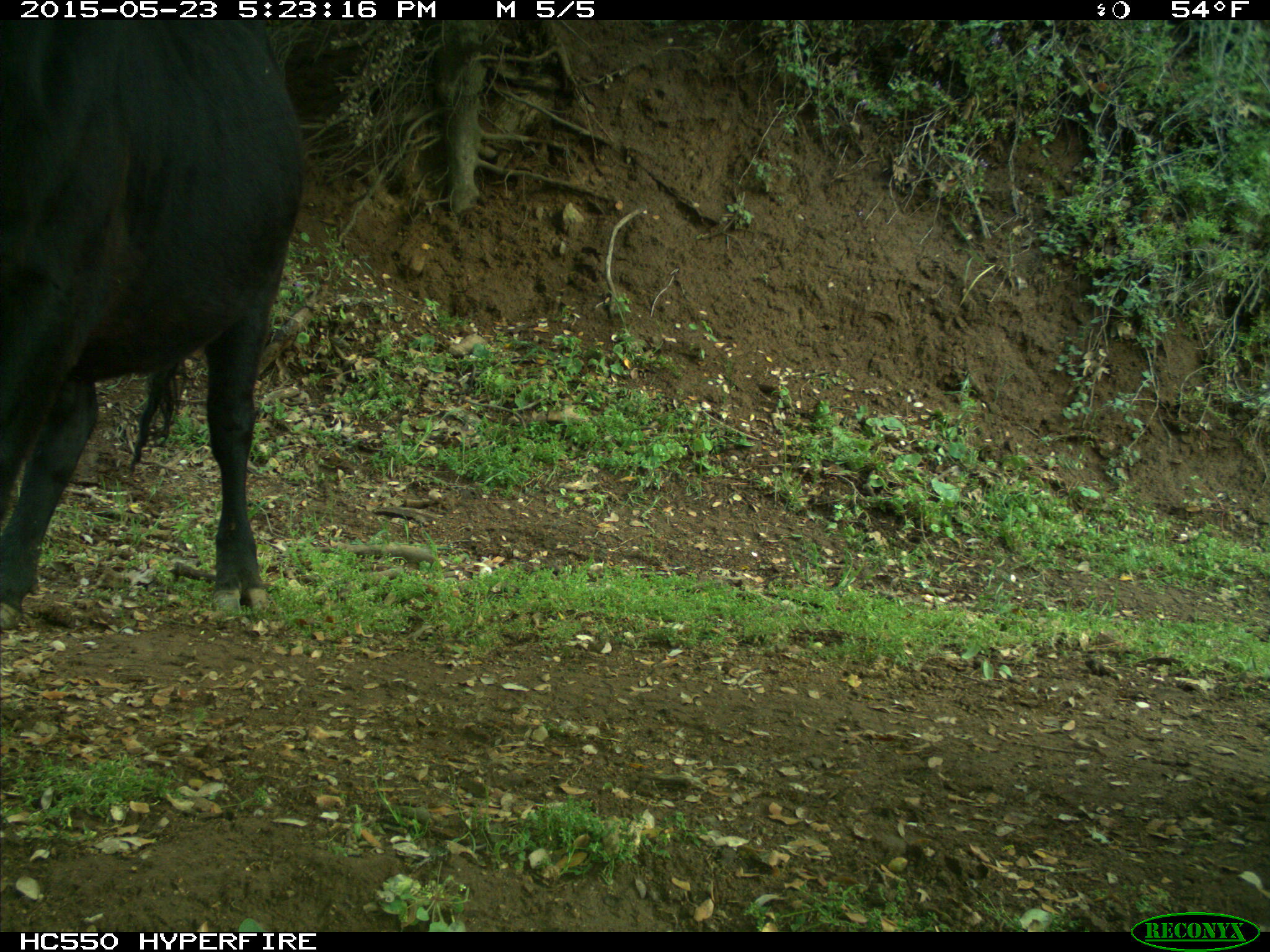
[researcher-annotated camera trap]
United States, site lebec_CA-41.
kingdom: Animalia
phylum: Chordata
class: Mammalia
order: Artiodactyla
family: Bovidae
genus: Bos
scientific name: Bos taurus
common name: domestic cow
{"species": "Bos taurus (domestic cow)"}